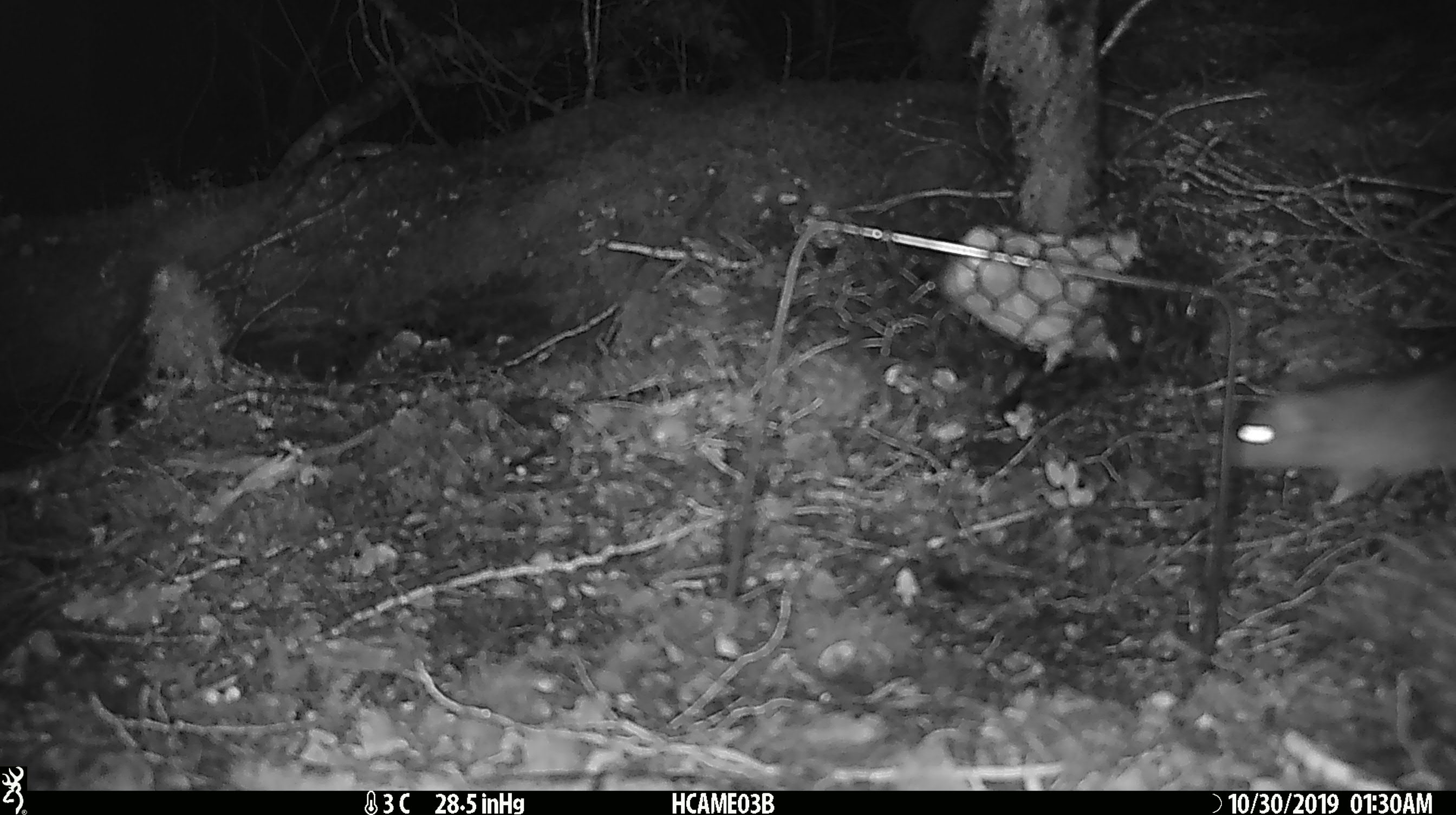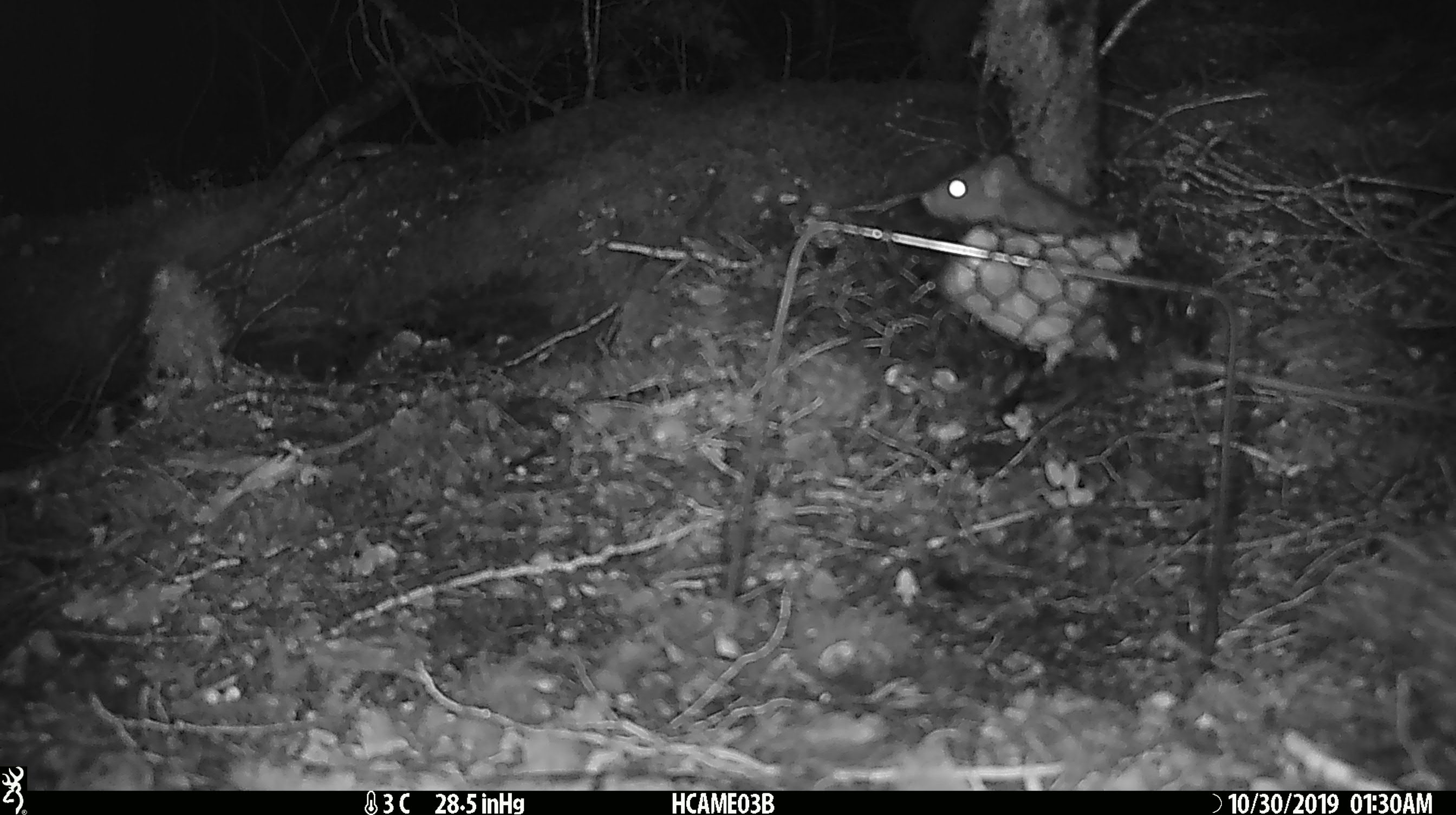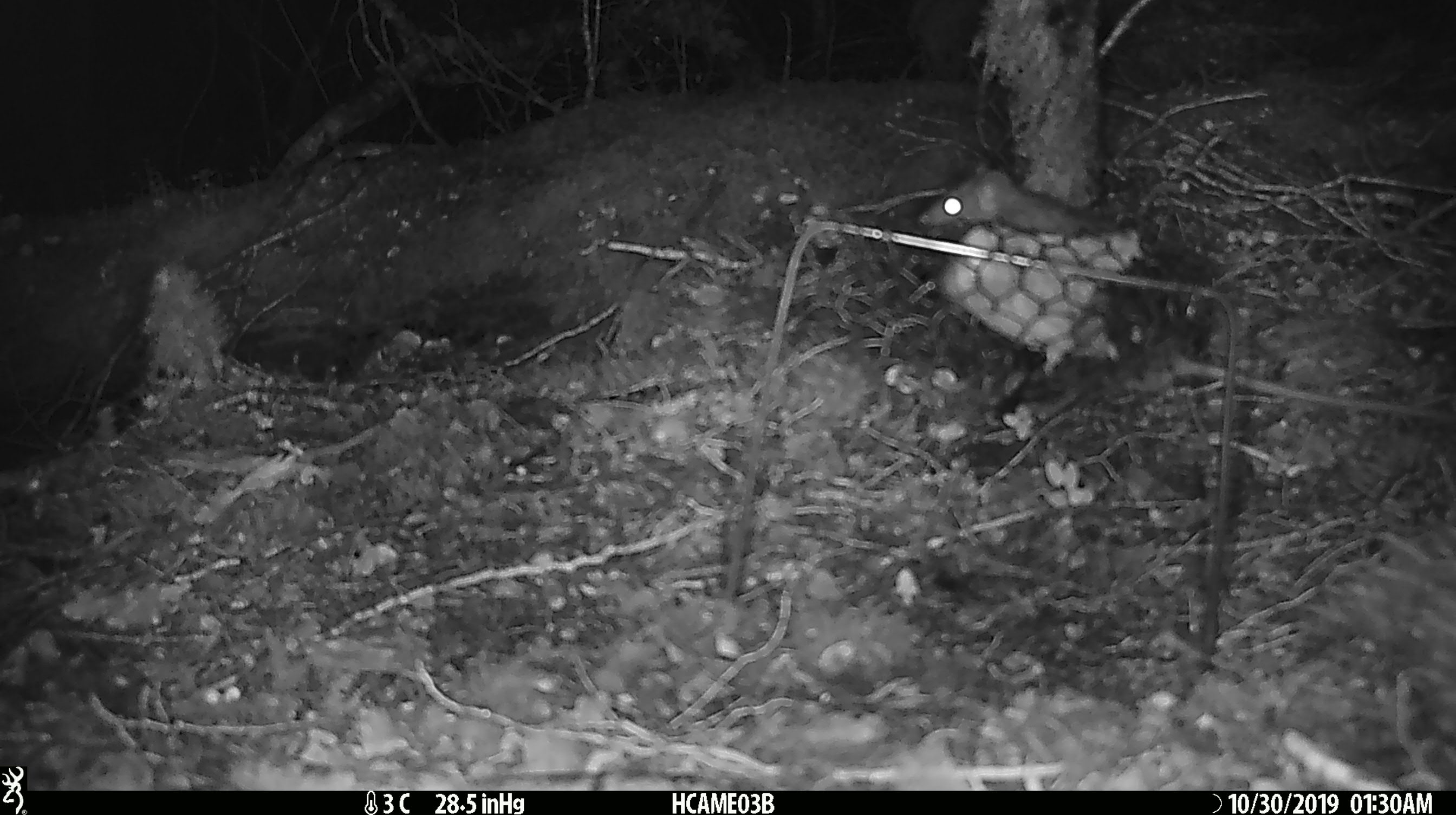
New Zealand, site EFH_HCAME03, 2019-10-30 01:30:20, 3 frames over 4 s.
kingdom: Animalia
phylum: Chordata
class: Mammalia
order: Rodentia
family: Muridae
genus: Mus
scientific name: Mus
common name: mouse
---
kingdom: Animalia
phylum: Chordata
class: Mammalia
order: Rodentia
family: Muridae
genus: Rattus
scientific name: Rattus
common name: rat